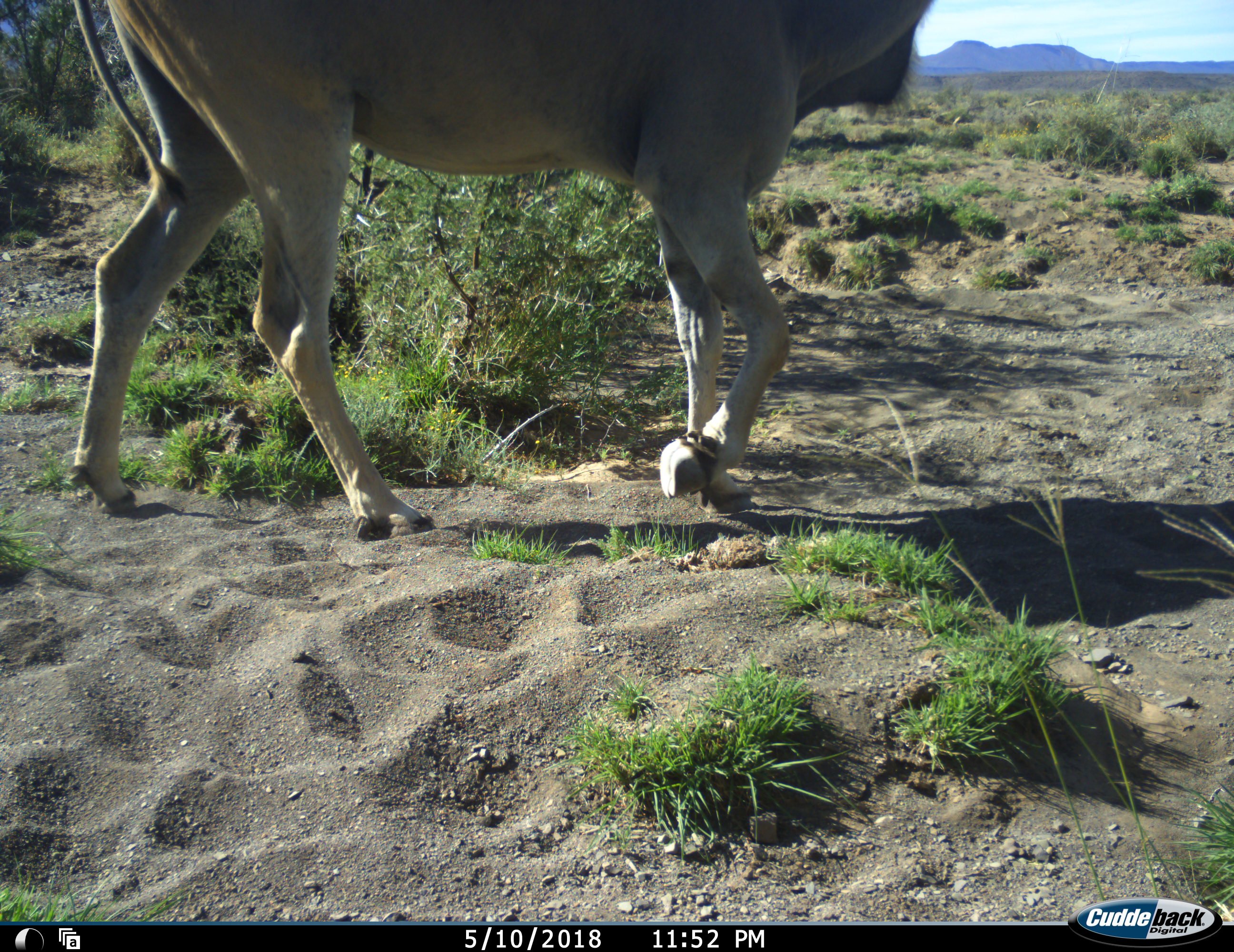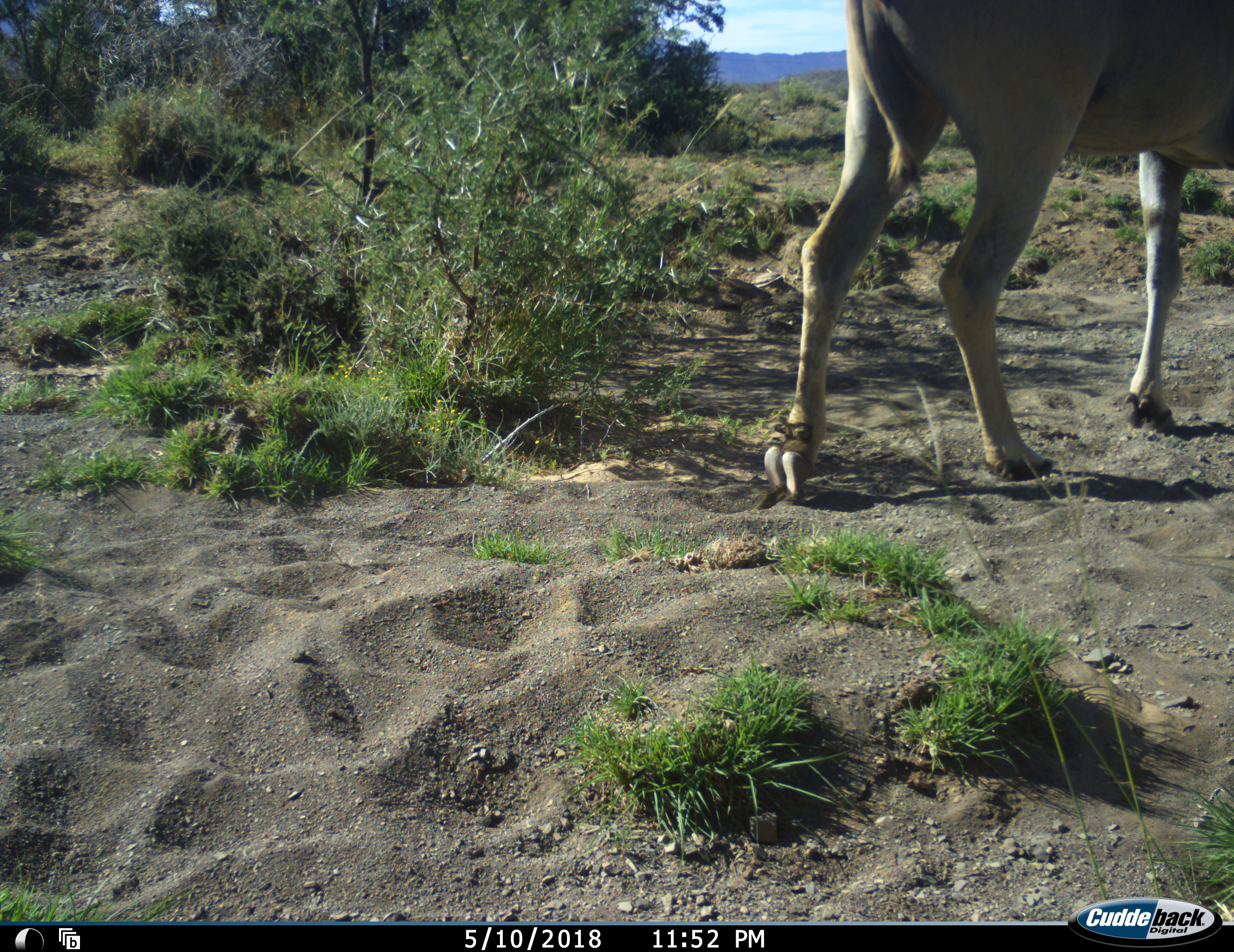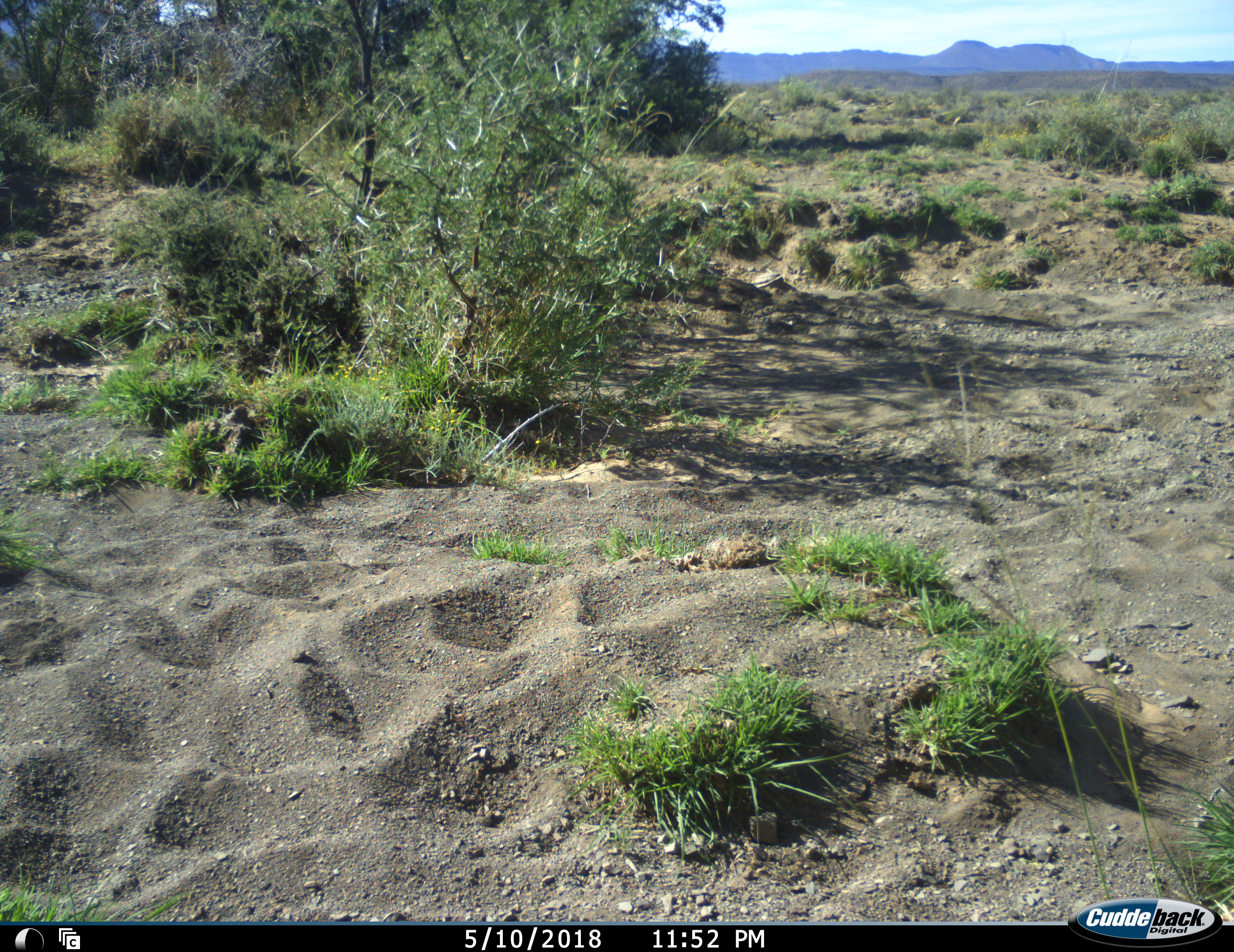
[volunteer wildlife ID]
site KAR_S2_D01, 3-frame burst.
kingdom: Animalia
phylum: Chordata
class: Mammalia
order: Artiodactyla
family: Bovidae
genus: Tragelaphus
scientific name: Tragelaphus oryx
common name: eland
Eland (Tragelaphus oryx), count 1. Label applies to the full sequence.